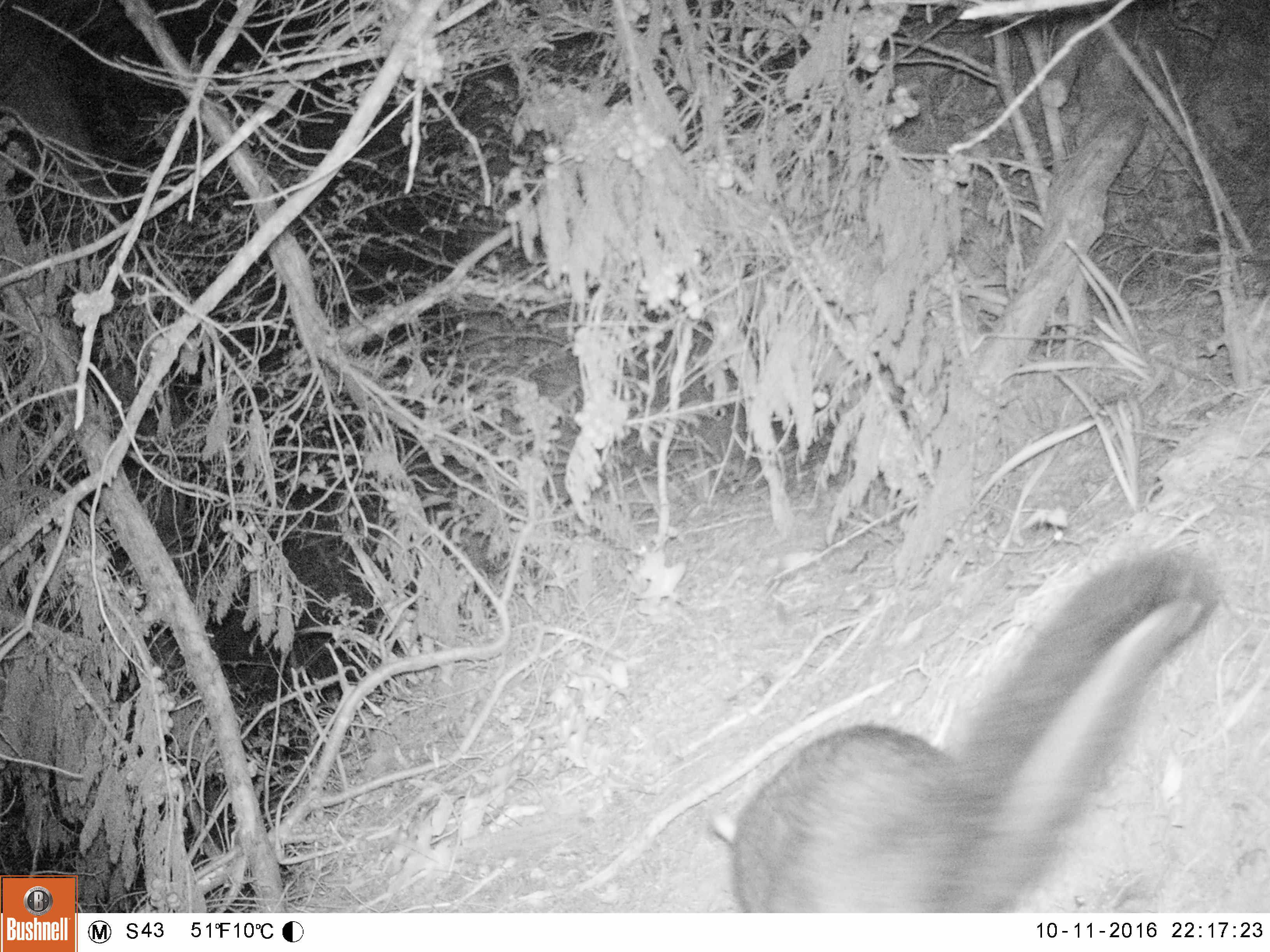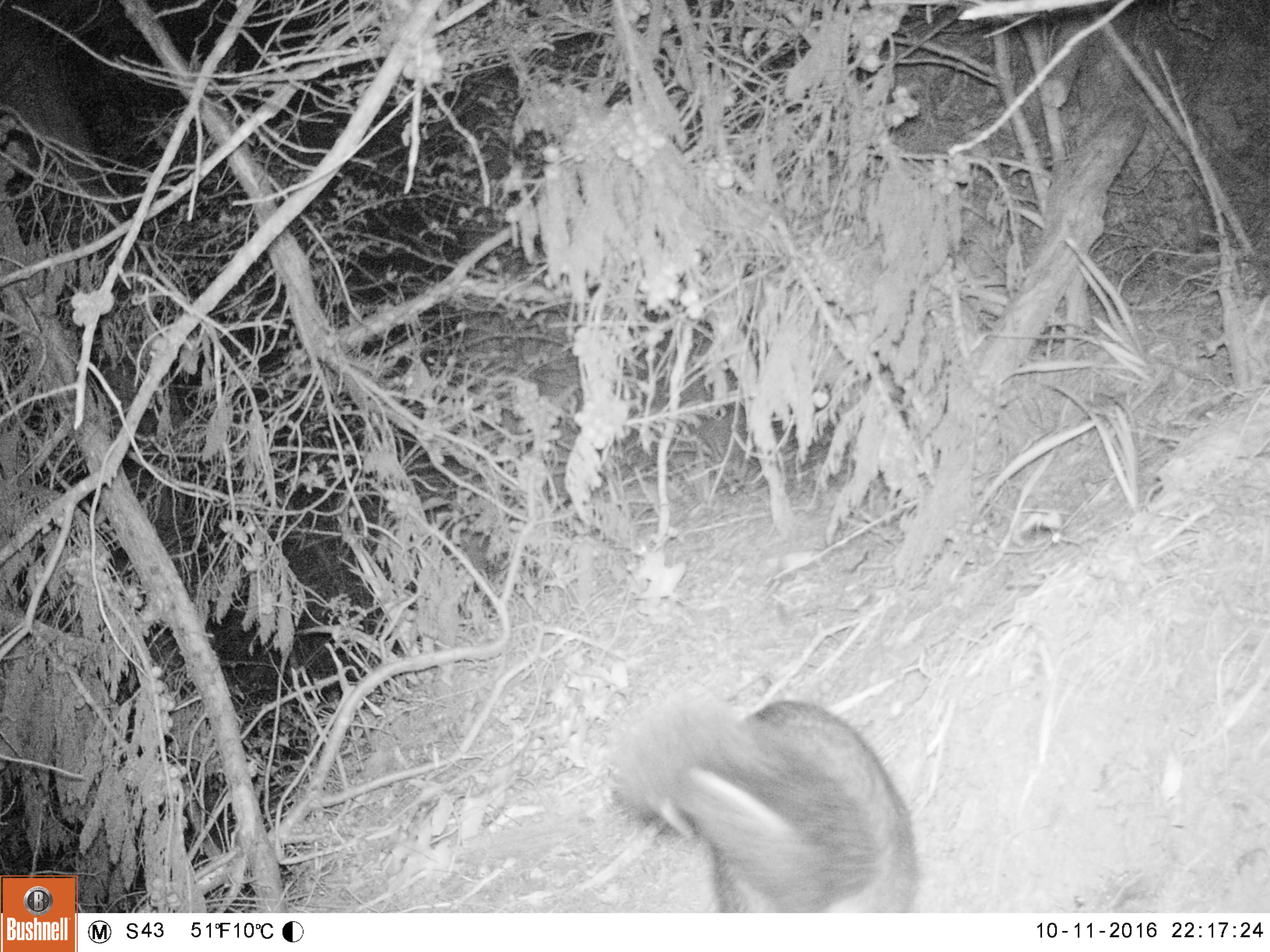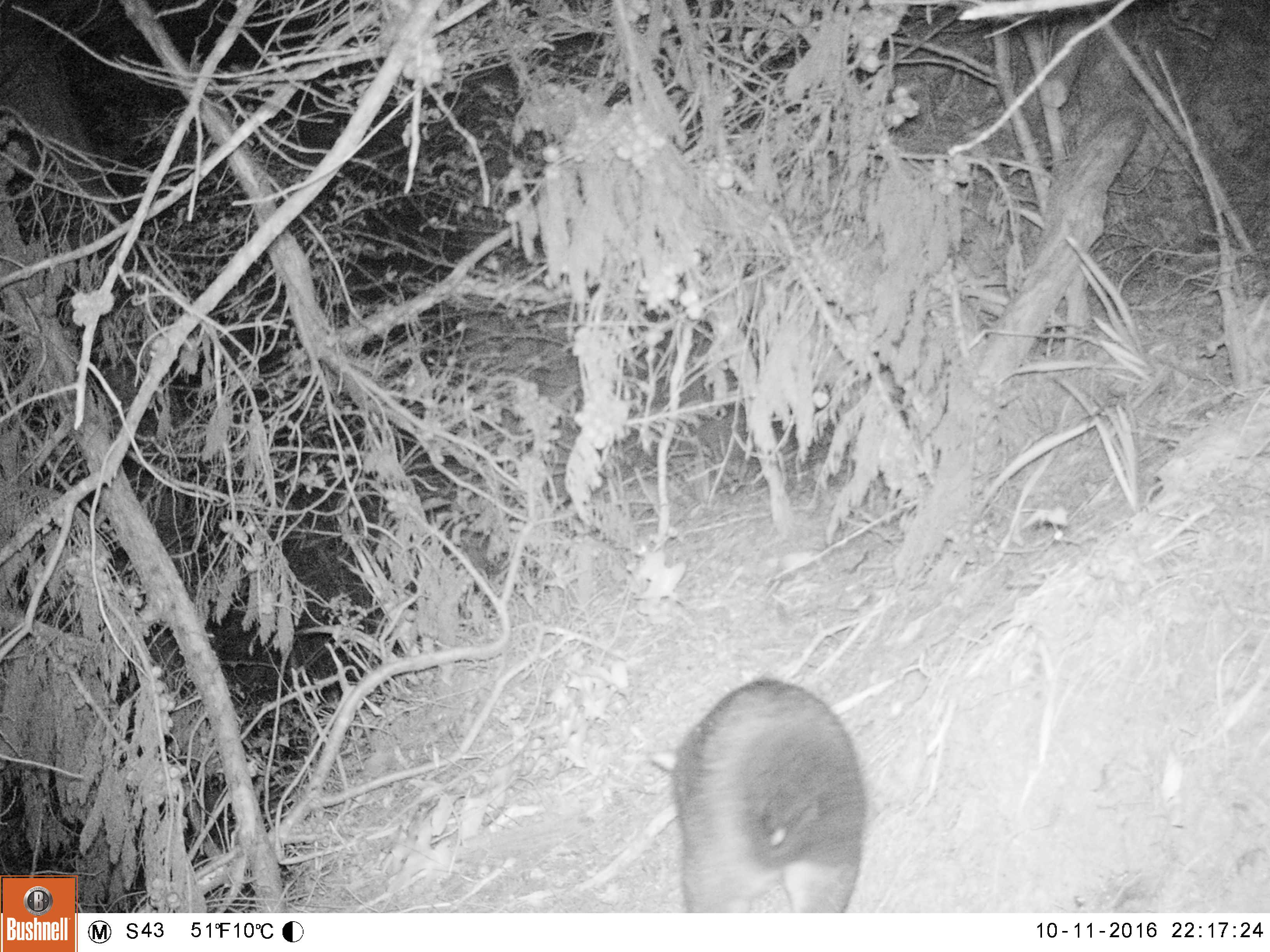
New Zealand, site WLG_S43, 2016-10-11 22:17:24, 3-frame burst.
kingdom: Animalia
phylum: Chordata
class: Mammalia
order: Diprotodontia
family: Phalangeridae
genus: Trichosurus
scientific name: Trichosurus vulpecula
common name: common brushtail possum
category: possum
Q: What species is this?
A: Possum (common brushtail possum) (Trichosurus vulpecula).